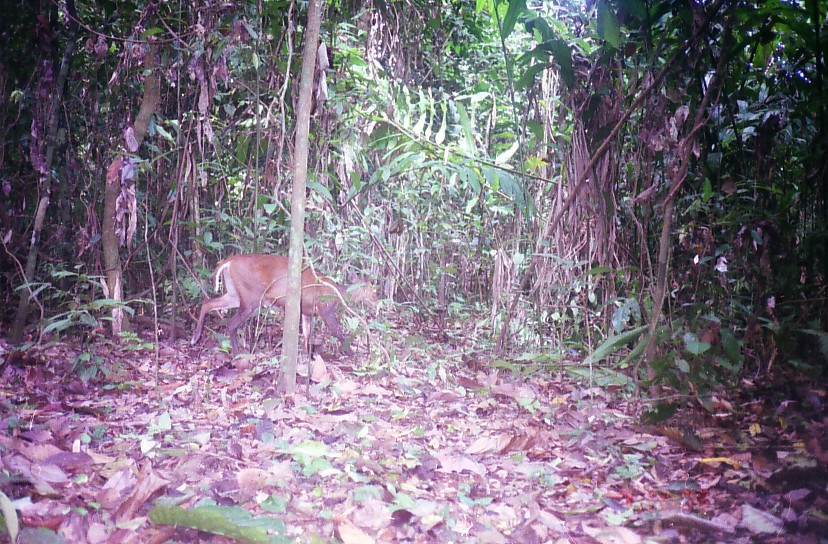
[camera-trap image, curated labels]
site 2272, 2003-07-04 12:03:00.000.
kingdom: Animalia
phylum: Chordata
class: Mammalia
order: Artiodactyla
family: Cervidae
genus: Muntiacus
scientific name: Muntiacus muntjak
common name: southern red muntjac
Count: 1.